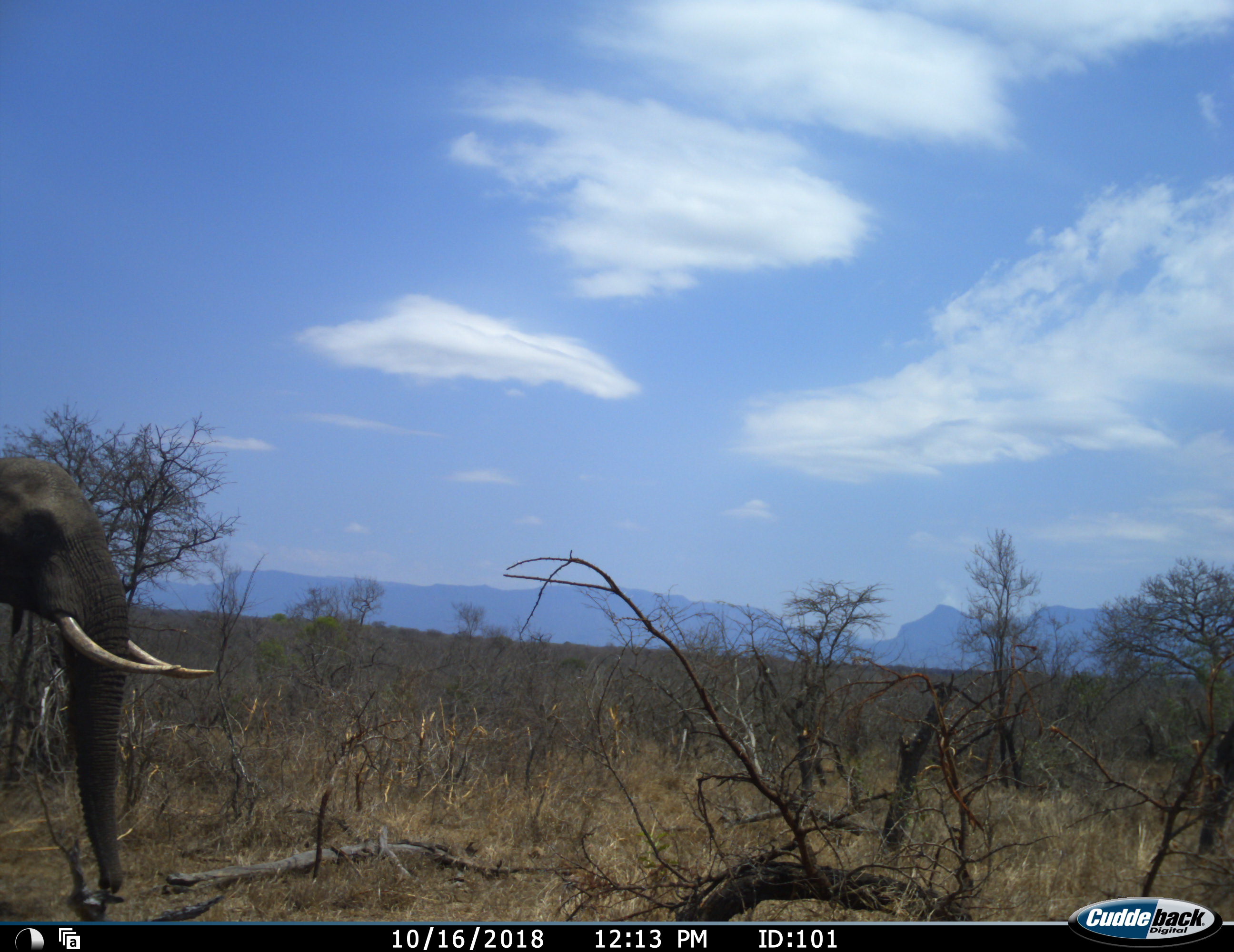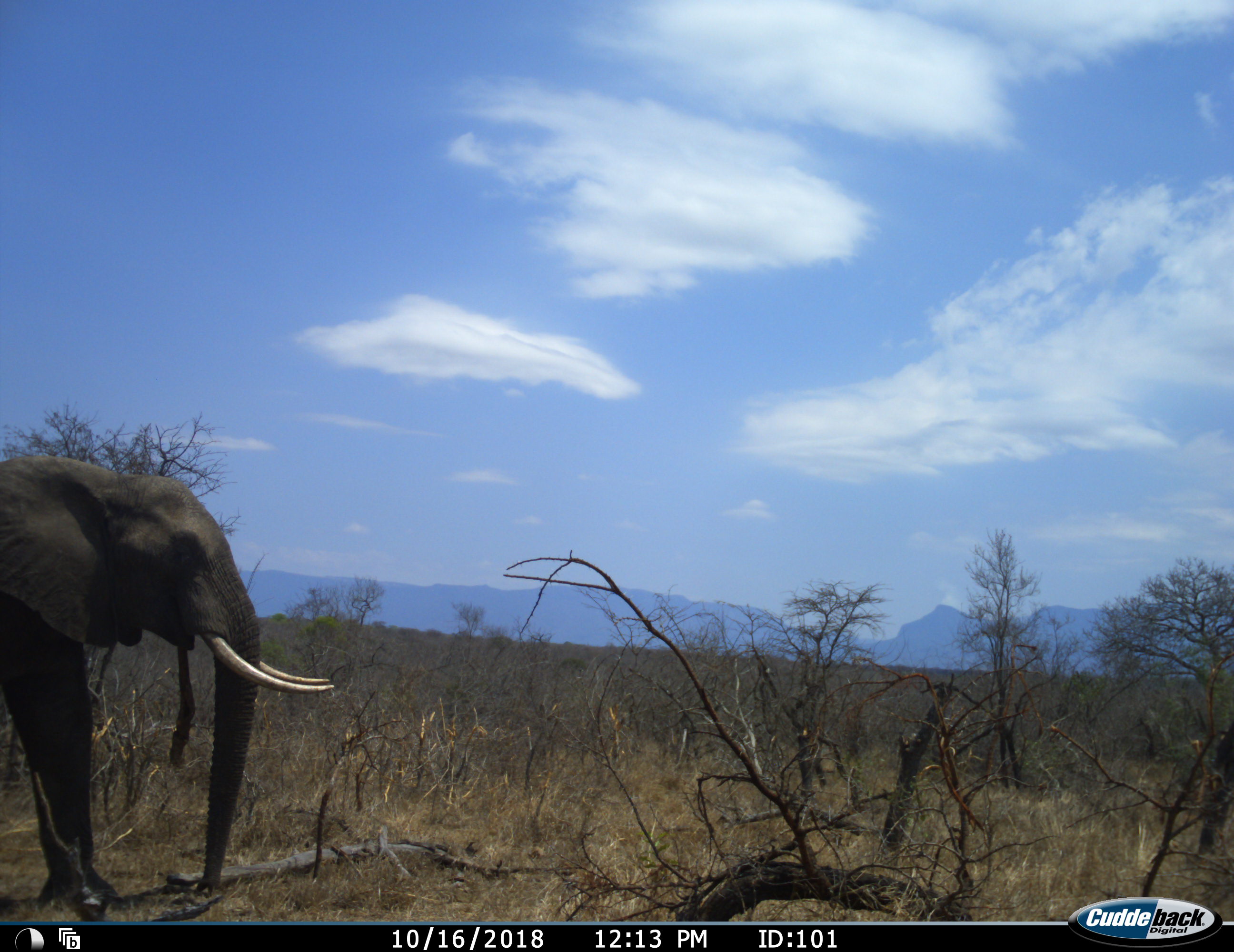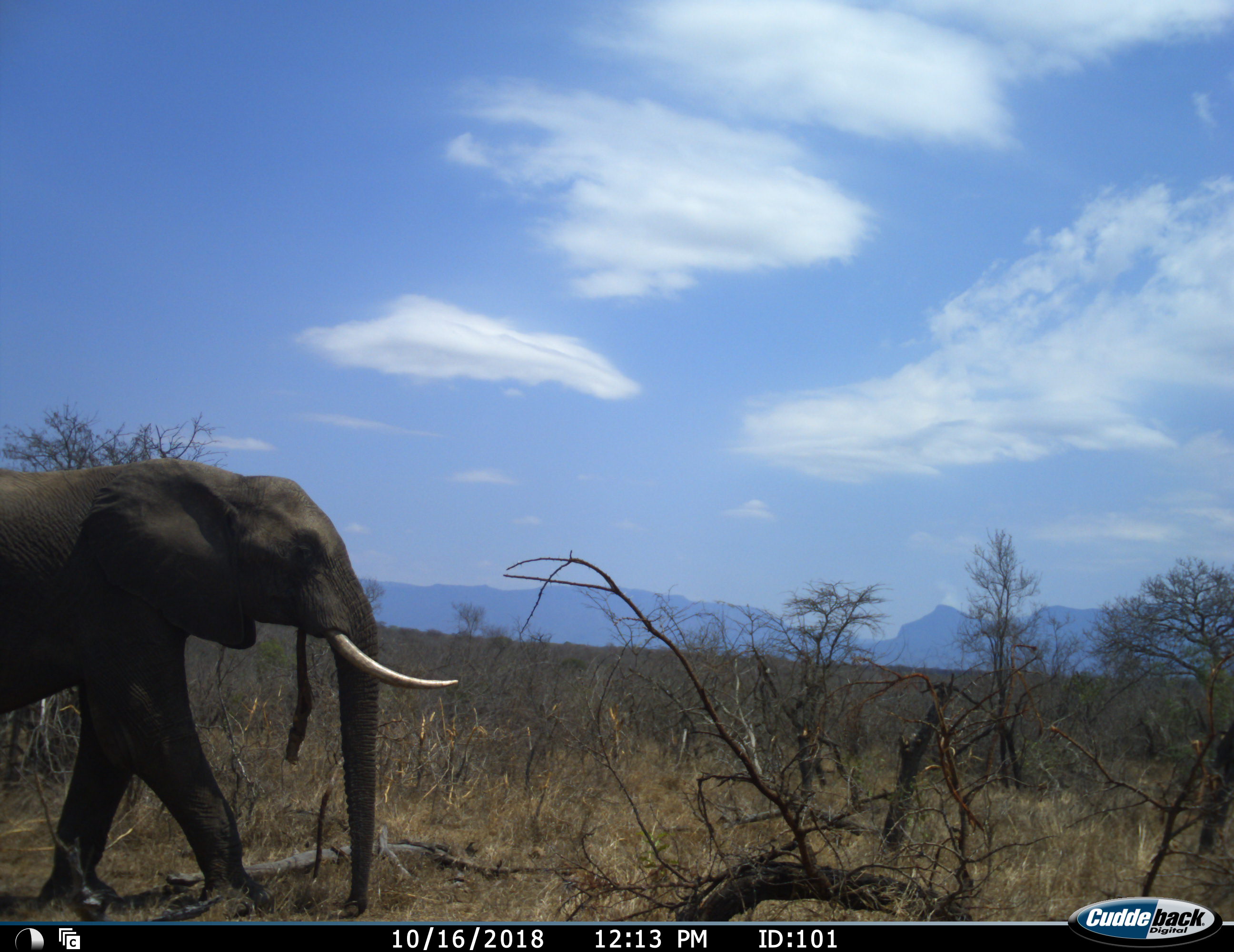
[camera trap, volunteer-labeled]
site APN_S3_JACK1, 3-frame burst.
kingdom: Animalia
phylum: Chordata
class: Mammalia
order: Proboscidea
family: Elephantidae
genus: Loxodonta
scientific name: Loxodonta africana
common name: african bush elephant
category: elephant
Elephant (african bush elephant) (Loxodonta africana), count 1. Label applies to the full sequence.